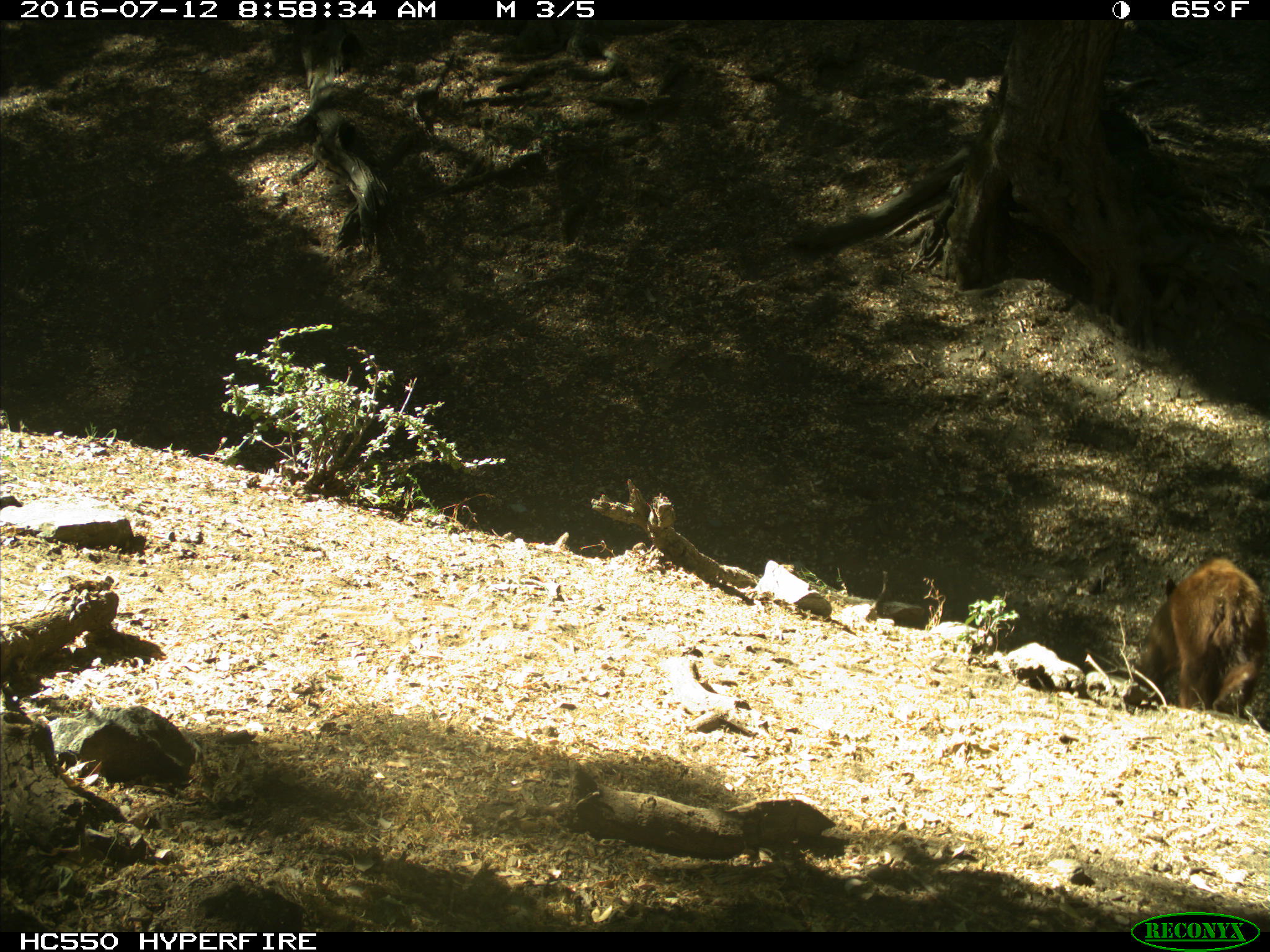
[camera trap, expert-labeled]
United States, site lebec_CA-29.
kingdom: Animalia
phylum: Chordata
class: Mammalia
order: Carnivora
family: Ursidae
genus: Ursus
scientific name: Ursus americanus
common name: american black bear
Ursus americanus (american black bear).